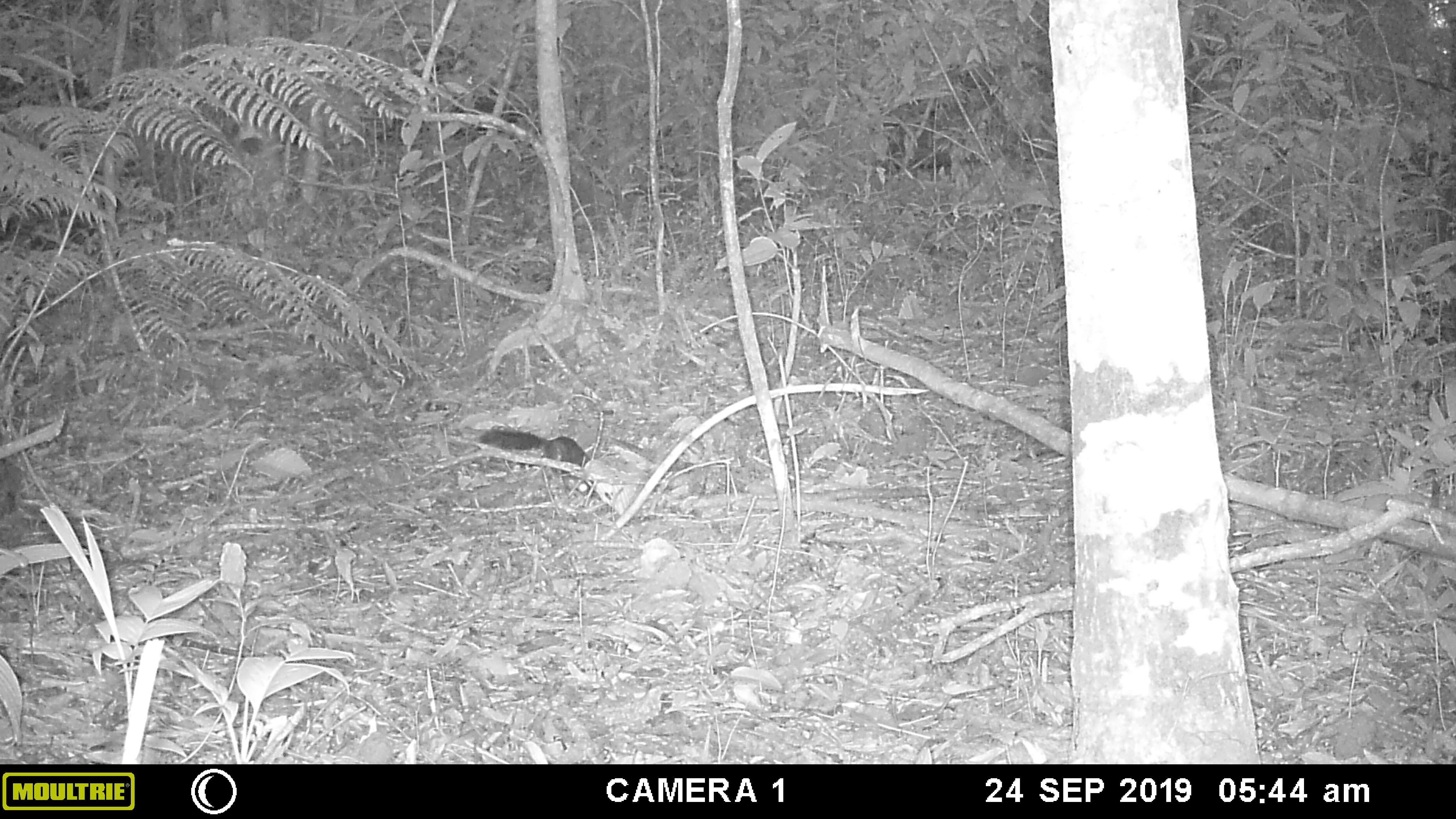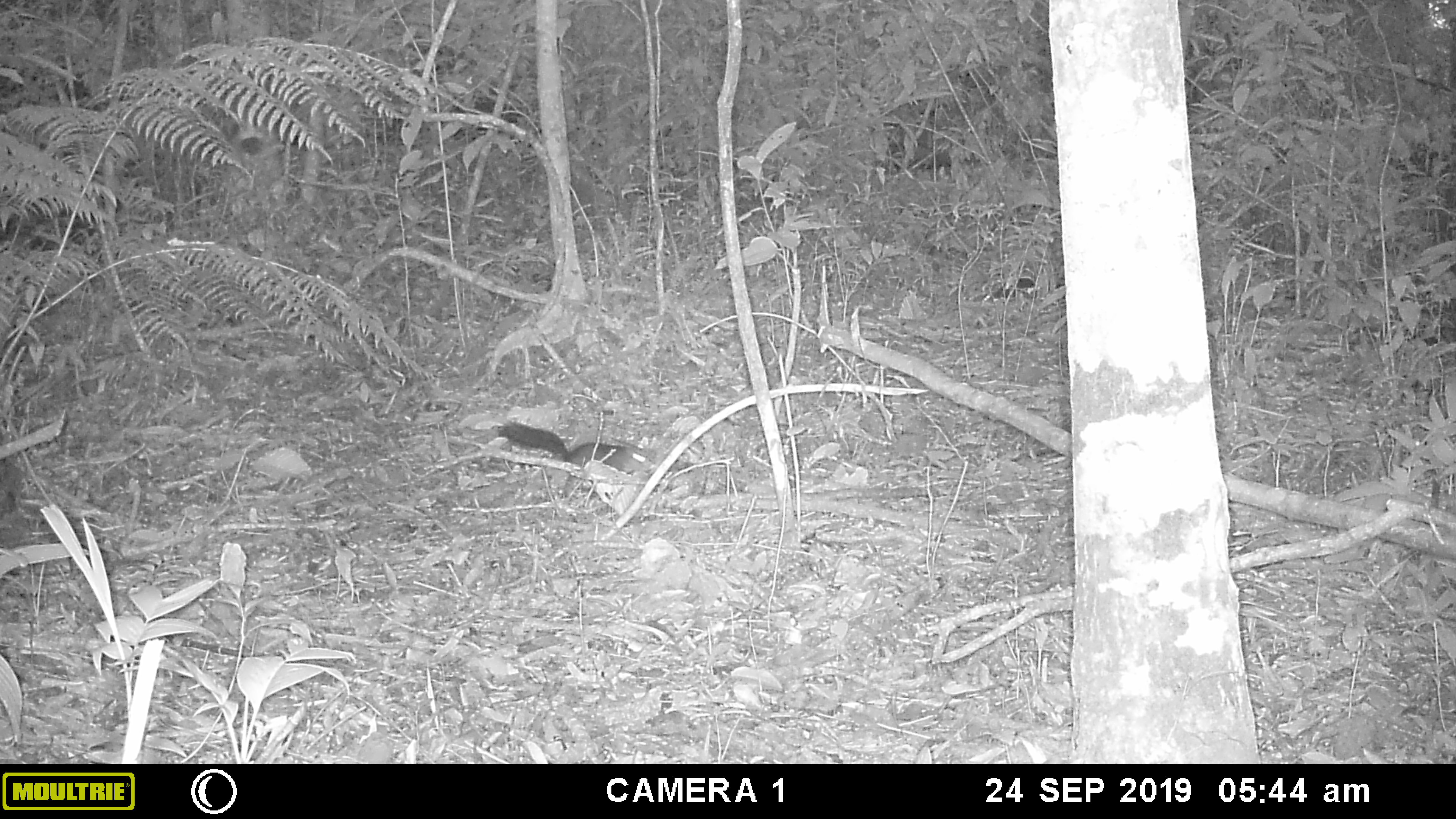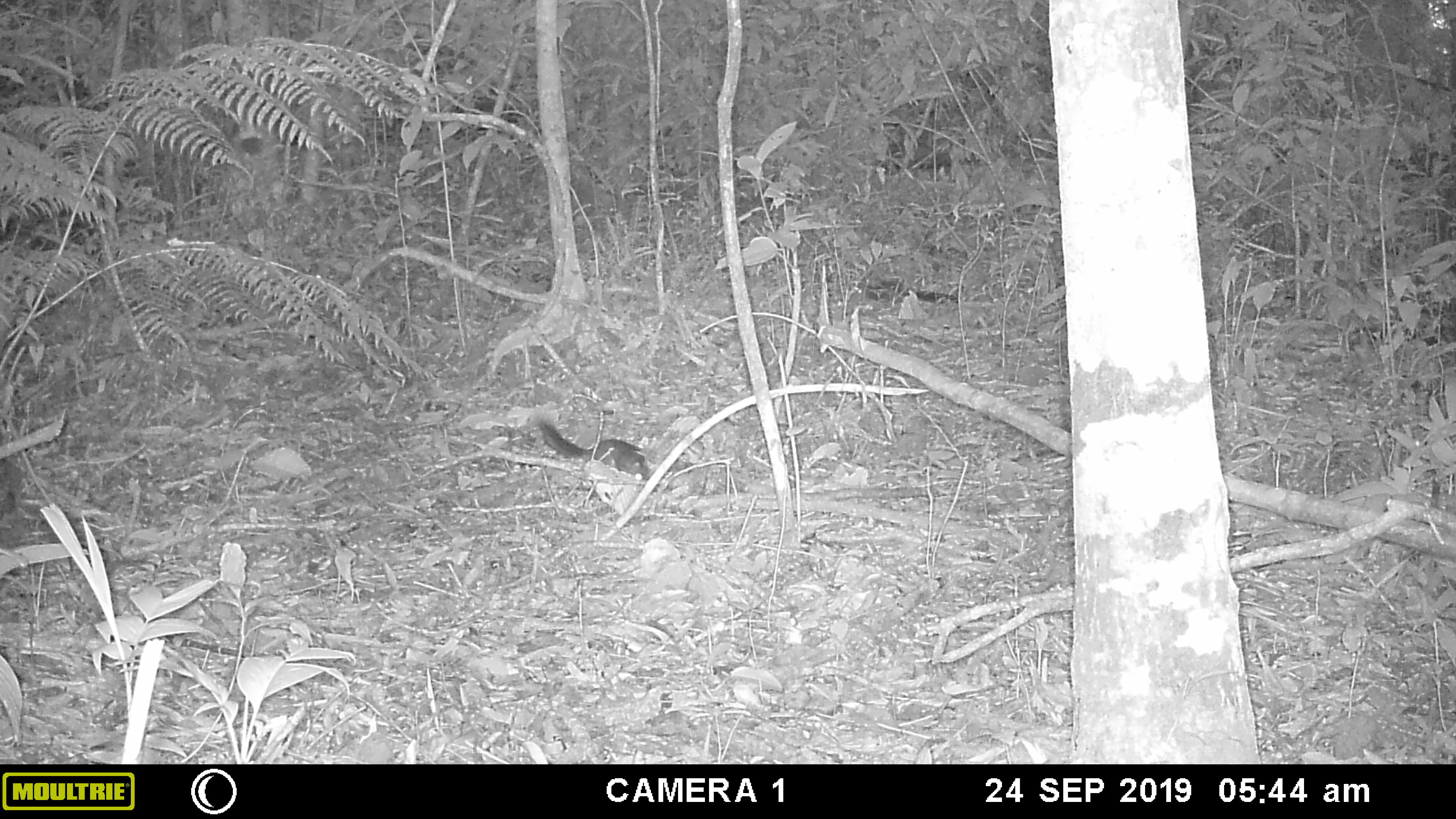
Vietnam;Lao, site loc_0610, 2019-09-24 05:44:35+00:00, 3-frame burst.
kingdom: Animalia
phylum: Chordata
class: Mammalia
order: Rodentia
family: Sciuridae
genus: Dremomys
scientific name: Dremomys rufigenis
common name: red-cheeked squirrel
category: red cheeked squirrel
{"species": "red cheeked squirrel (red-cheeked squirrel) (Dremomys rufigenis)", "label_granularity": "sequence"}